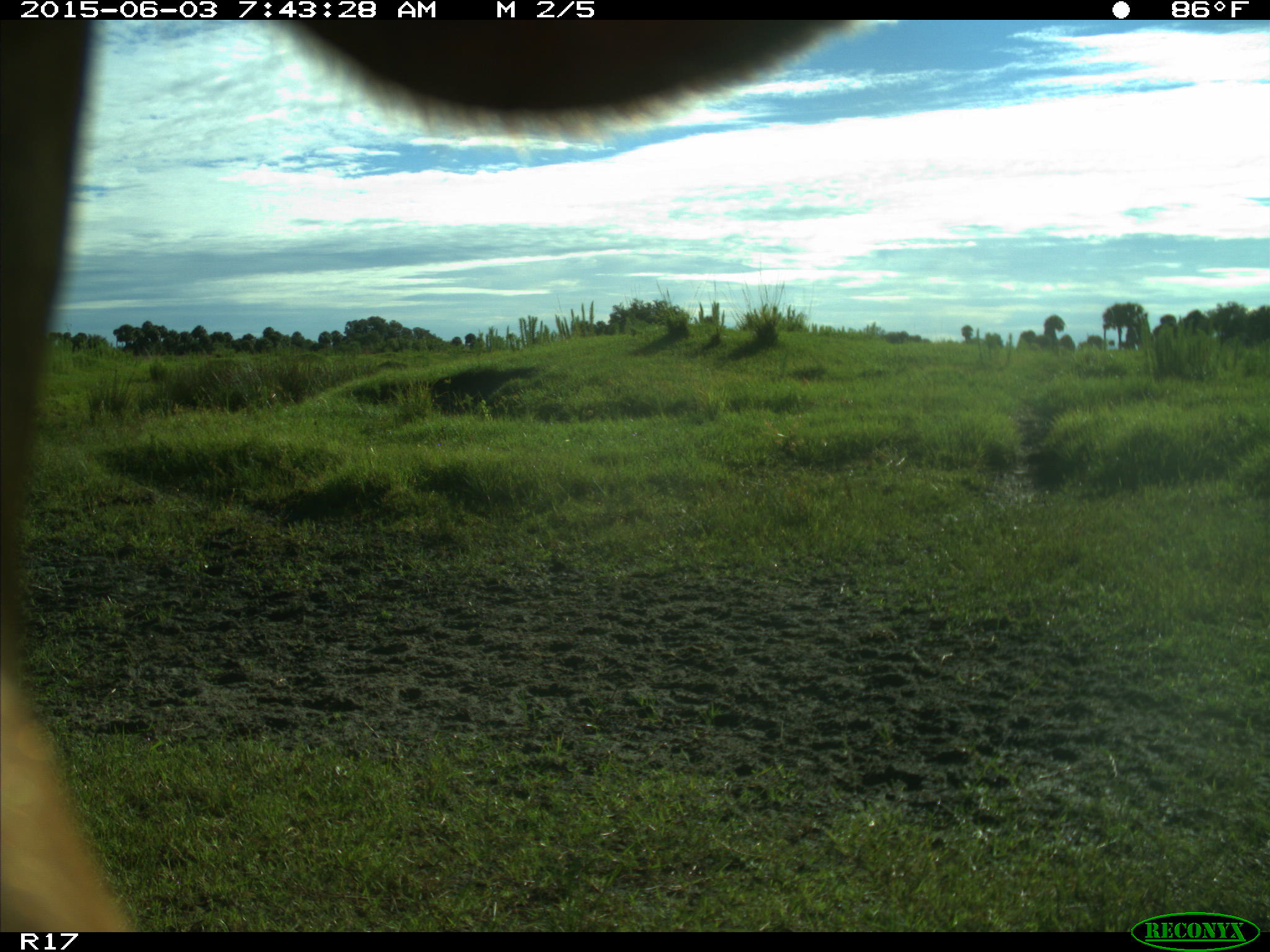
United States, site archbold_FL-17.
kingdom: Animalia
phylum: Chordata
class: Mammalia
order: Artiodactyla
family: Bovidae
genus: Bos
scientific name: Bos taurus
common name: domestic cow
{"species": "Bos taurus (domestic cow)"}